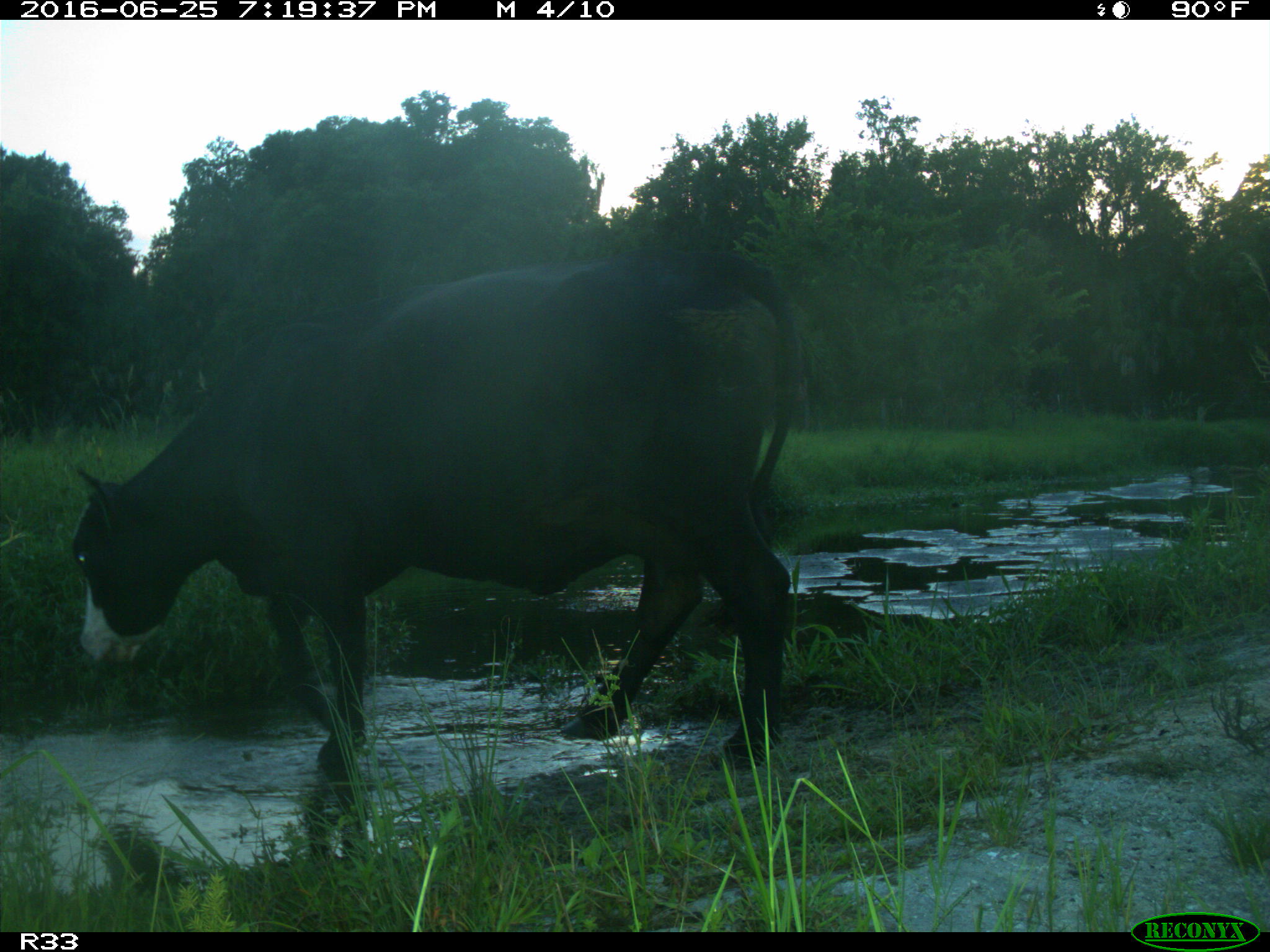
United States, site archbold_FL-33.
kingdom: Animalia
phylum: Chordata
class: Mammalia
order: Artiodactyla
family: Bovidae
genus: Bos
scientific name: Bos taurus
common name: domestic cow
Bos taurus (domestic cow).